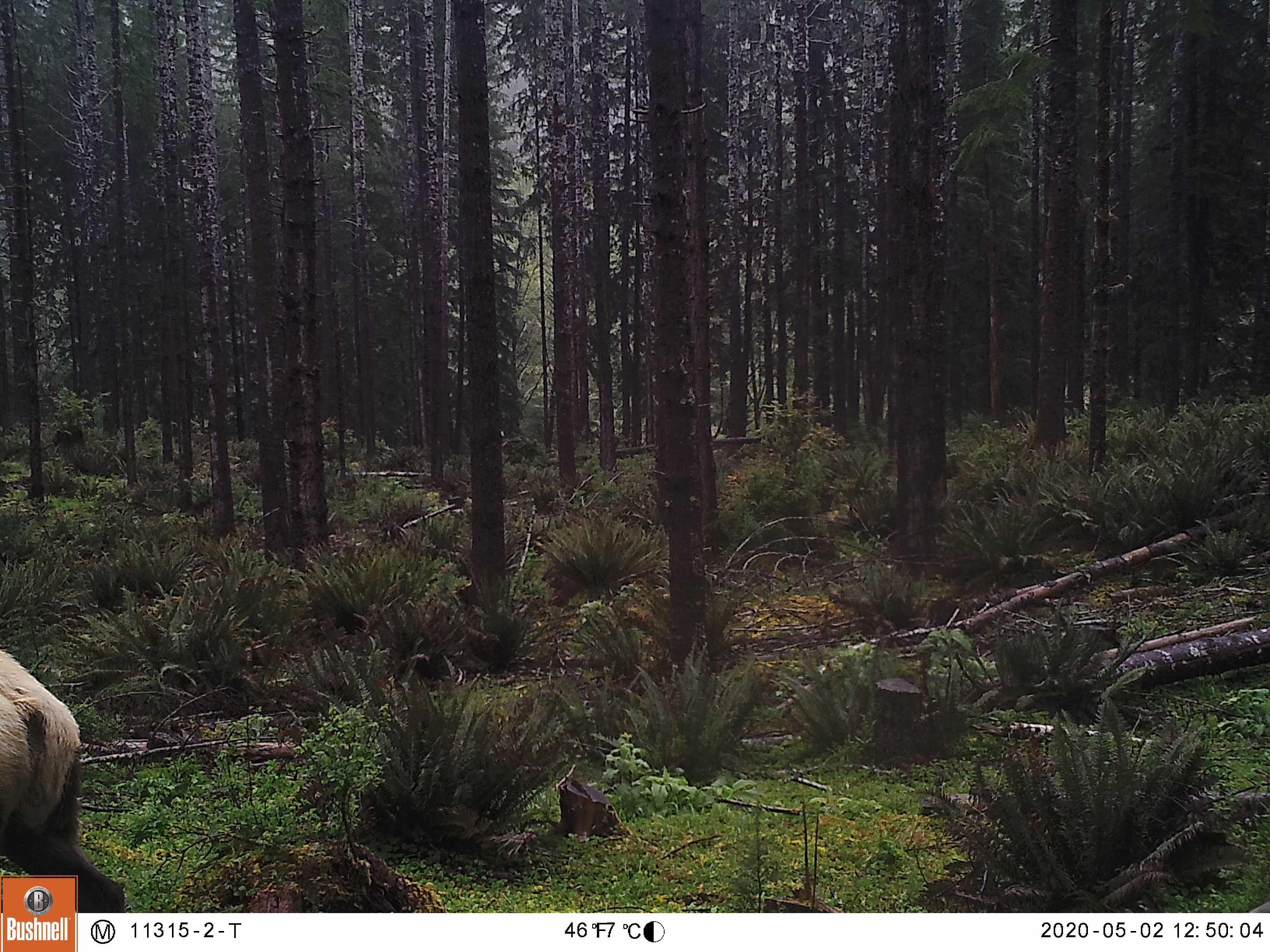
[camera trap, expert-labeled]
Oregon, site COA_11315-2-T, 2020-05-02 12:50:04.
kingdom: Animalia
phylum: Chordata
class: Mammalia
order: Artiodactyla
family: Cervidae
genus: Cervus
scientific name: Cervus canadensis roosevelti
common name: roosevelt elk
Roosevelt elk (Cervus canadensis roosevelti).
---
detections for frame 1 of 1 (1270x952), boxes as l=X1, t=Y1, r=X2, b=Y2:
roosevelt elk: l=3, t=637, r=89, b=869